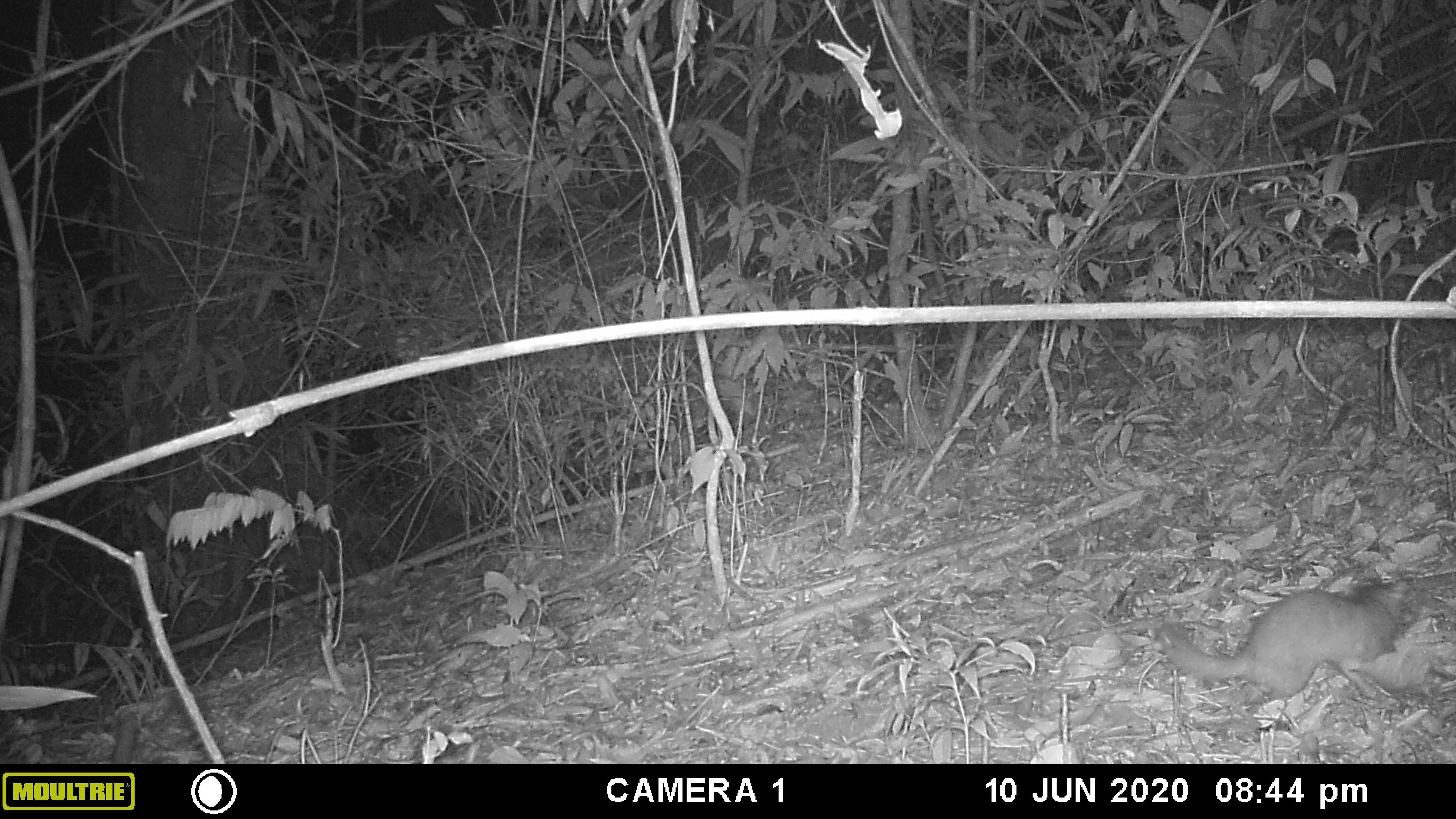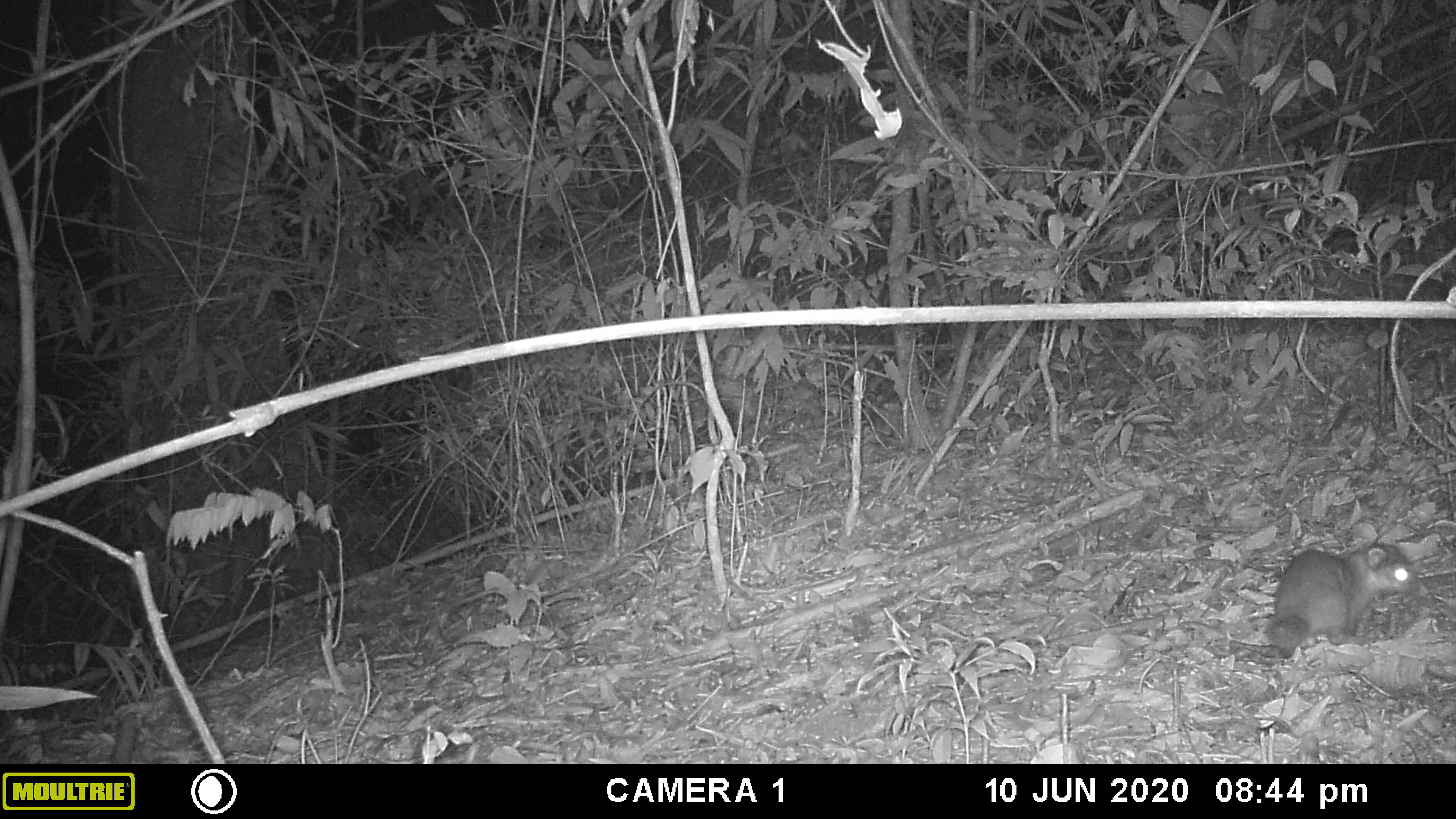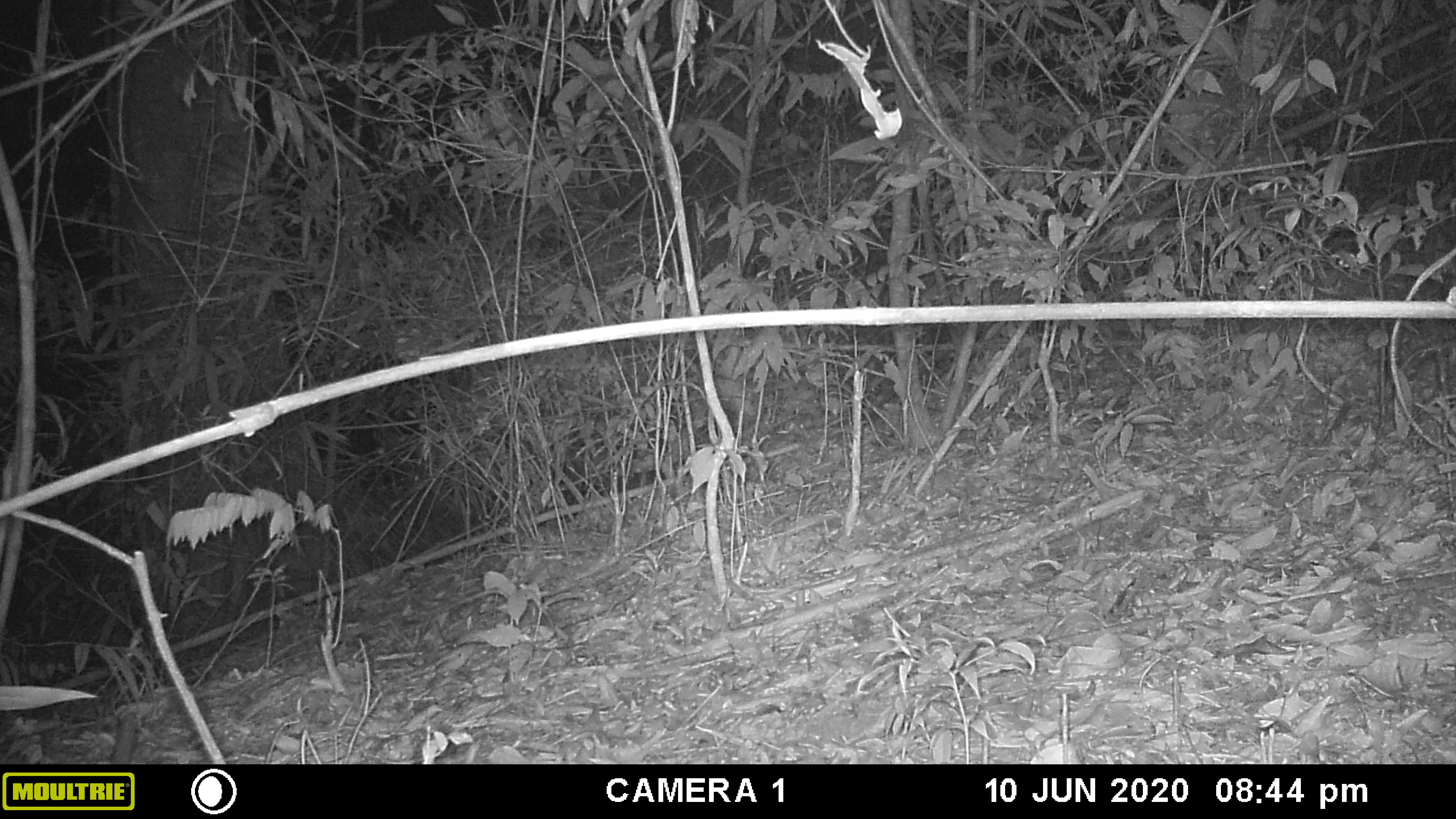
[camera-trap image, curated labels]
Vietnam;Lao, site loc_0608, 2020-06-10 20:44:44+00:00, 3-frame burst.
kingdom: Animalia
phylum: Chordata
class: Mammalia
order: Carnivora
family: Mustelidae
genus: Melogale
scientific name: Melogale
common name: ferret badger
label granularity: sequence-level